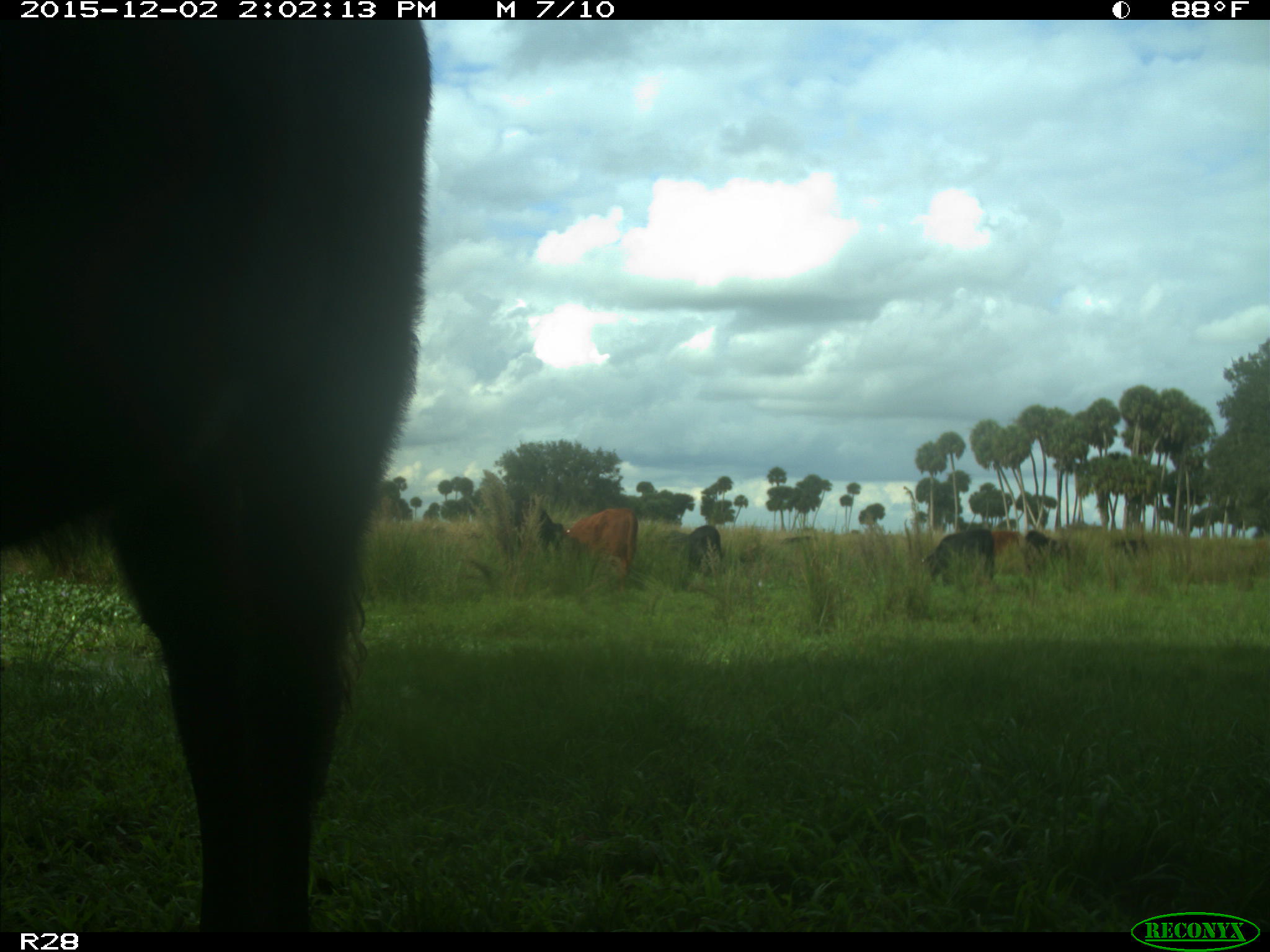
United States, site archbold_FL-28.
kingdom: Animalia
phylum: Chordata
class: Mammalia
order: Artiodactyla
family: Bovidae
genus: Bos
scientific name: Bos taurus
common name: domestic cow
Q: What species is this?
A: Bos taurus (domestic cow).